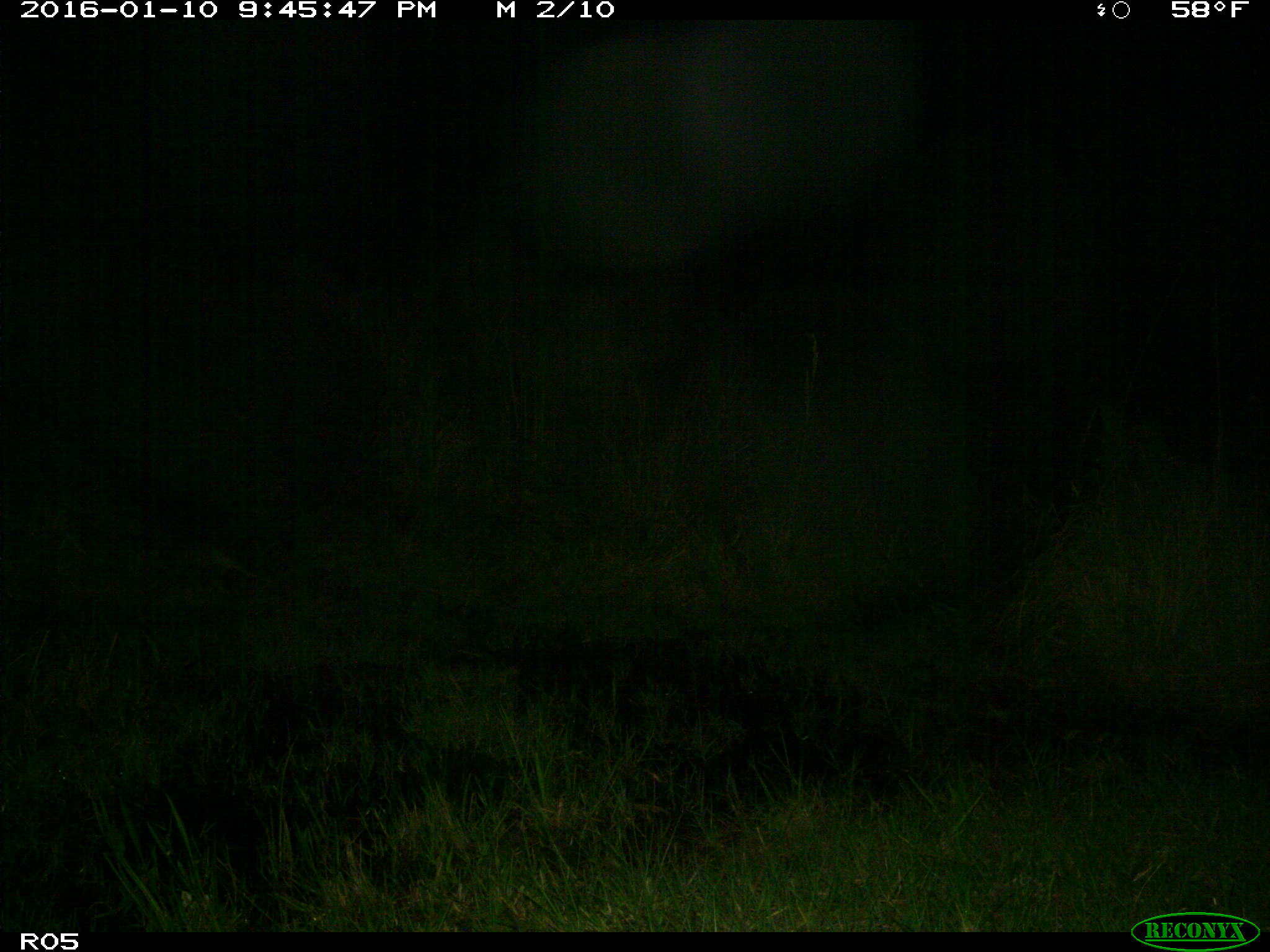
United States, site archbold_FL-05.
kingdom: Animalia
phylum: Chordata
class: Mammalia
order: Cingulata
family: Dasypodidae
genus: Dasypus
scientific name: Dasypus novemcinctus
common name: nine-banded armadillo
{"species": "Dasypus novemcinctus (nine-banded armadillo)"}